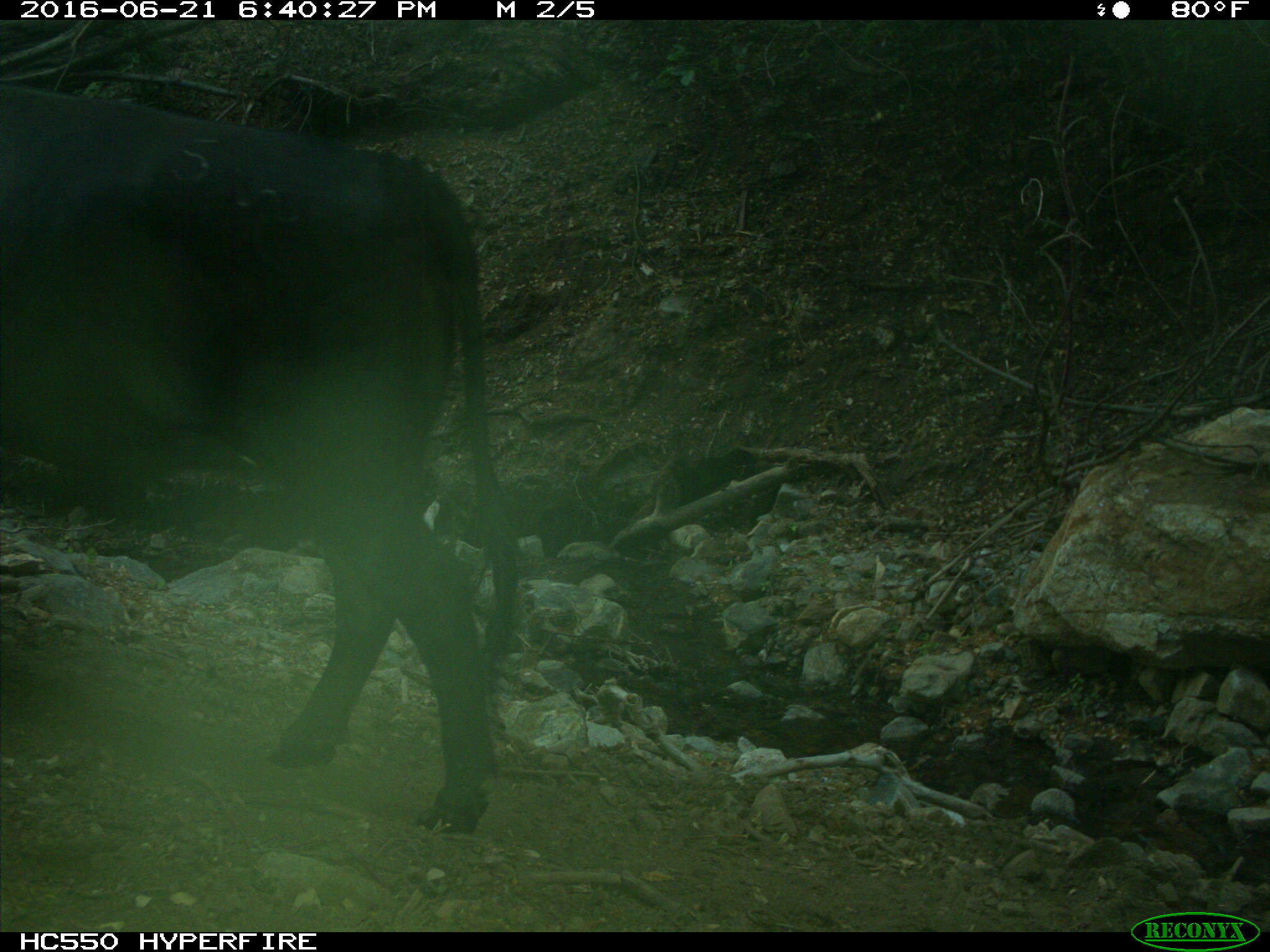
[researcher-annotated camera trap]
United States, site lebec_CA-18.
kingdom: Animalia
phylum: Chordata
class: Mammalia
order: Artiodactyla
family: Bovidae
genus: Bos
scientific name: Bos taurus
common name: domestic cow